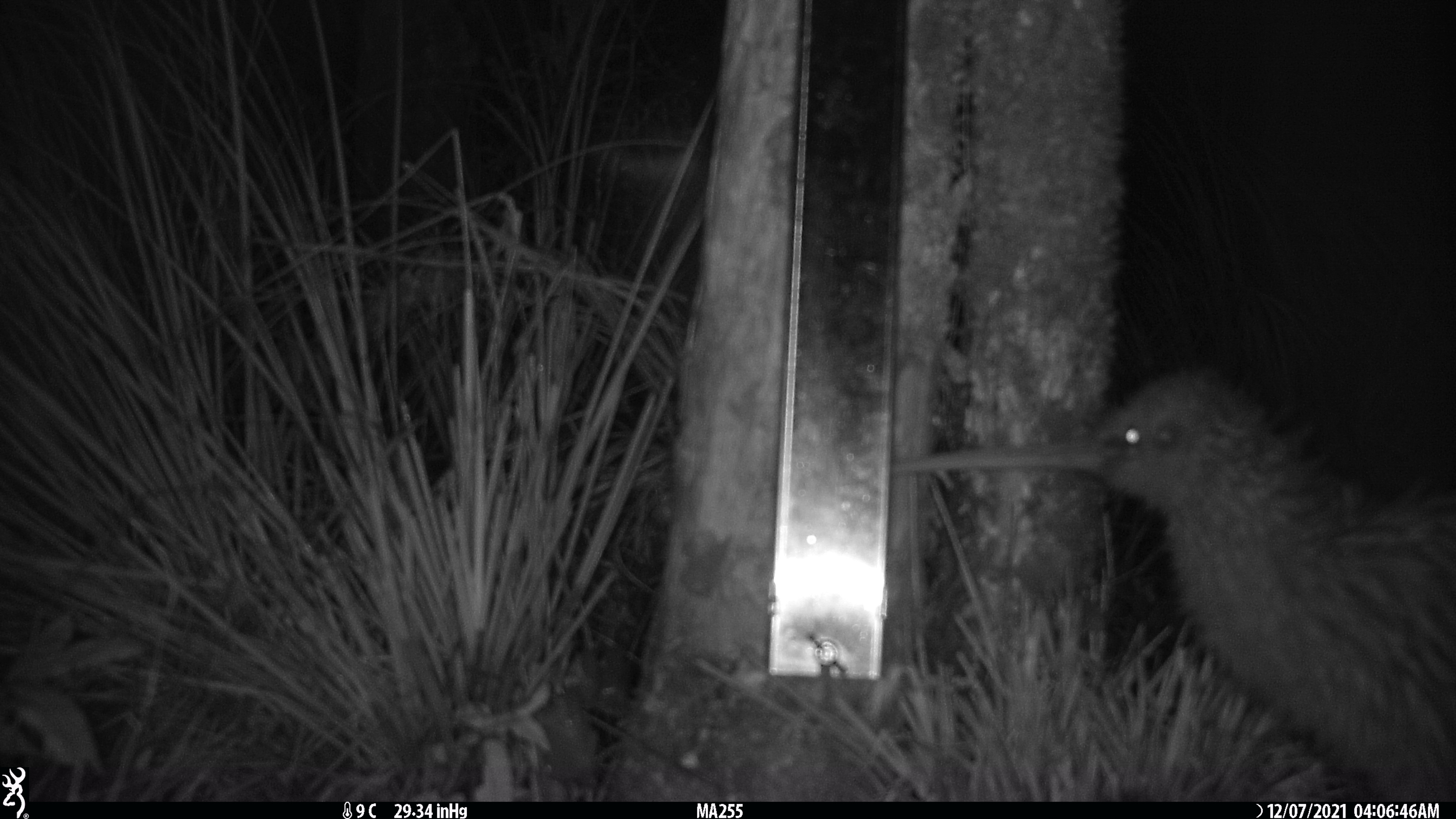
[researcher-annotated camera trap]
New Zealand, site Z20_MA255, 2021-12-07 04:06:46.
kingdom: Animalia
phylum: Chordata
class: Aves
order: Apterygiformes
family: Apterygidae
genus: Apteryx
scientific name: Apteryx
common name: kiwi